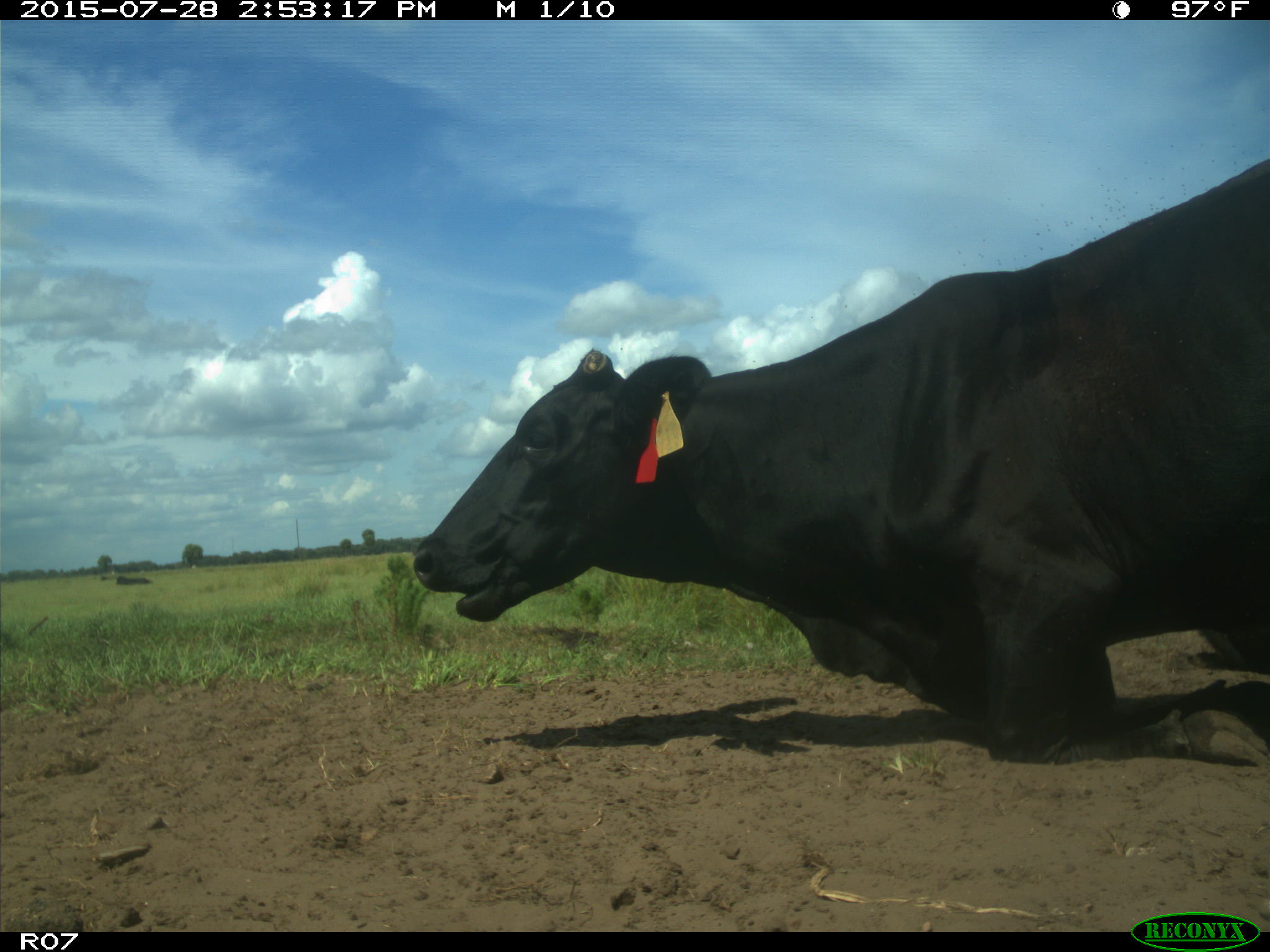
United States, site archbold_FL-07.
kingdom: Animalia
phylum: Chordata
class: Mammalia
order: Artiodactyla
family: Bovidae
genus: Bos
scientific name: Bos taurus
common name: domestic cow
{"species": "Bos taurus (domestic cow)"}